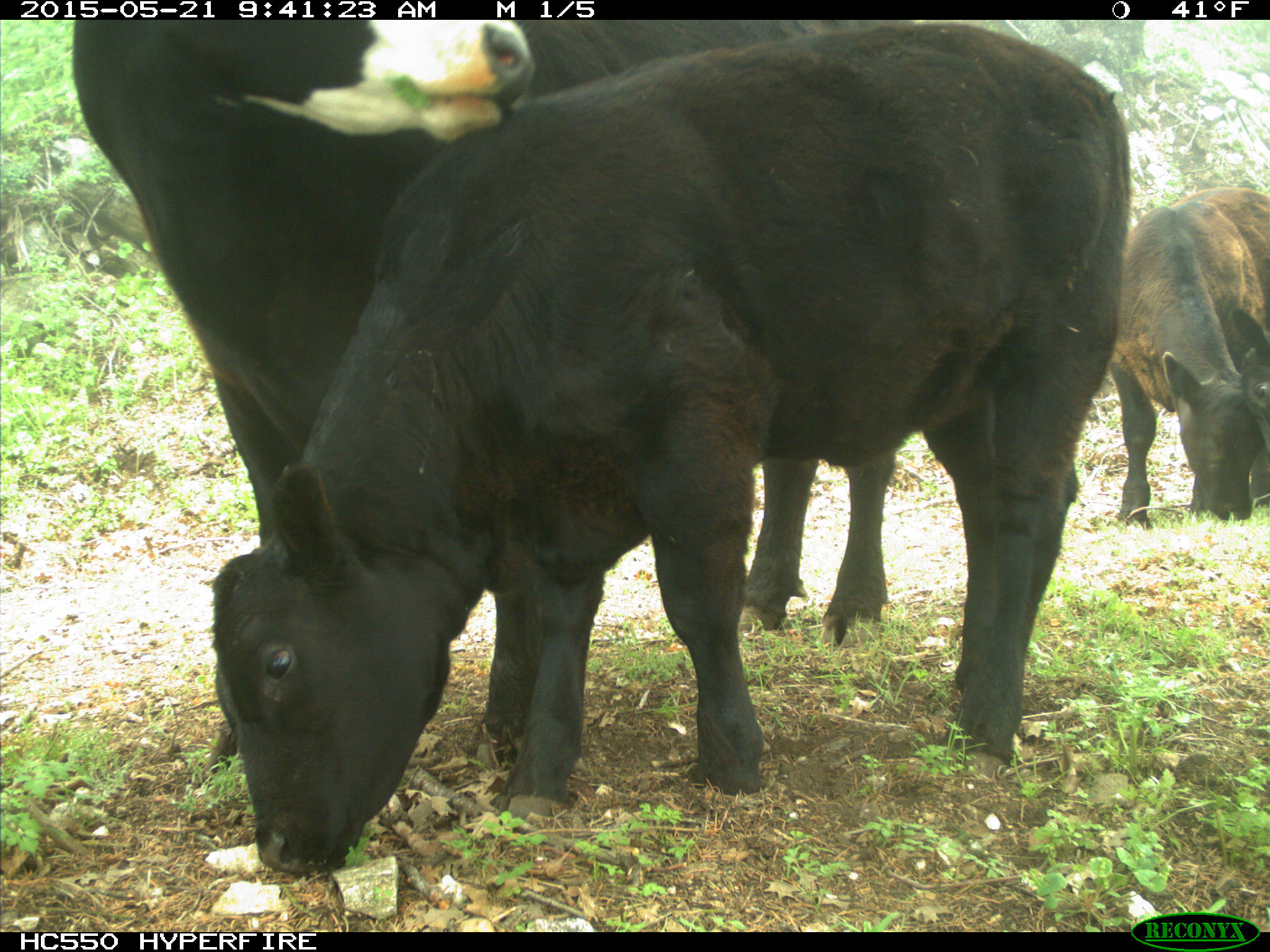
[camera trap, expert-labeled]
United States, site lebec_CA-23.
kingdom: Animalia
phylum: Chordata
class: Mammalia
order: Artiodactyla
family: Bovidae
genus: Bos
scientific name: Bos taurus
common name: domestic cow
Bos taurus (domestic cow).